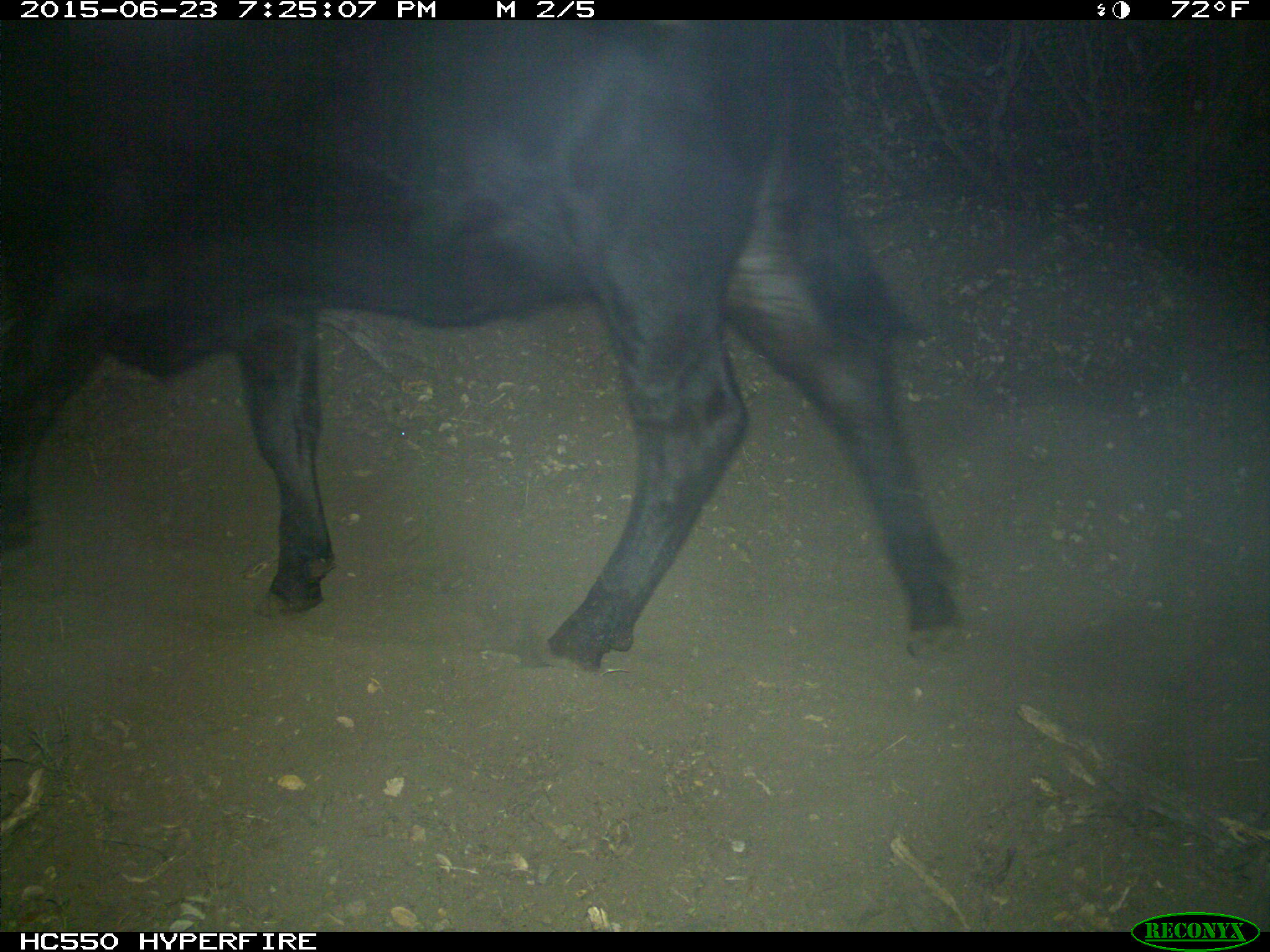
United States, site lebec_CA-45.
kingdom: Animalia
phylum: Chordata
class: Mammalia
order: Artiodactyla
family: Bovidae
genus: Bos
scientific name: Bos taurus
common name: domestic cow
Bos taurus (domestic cow).